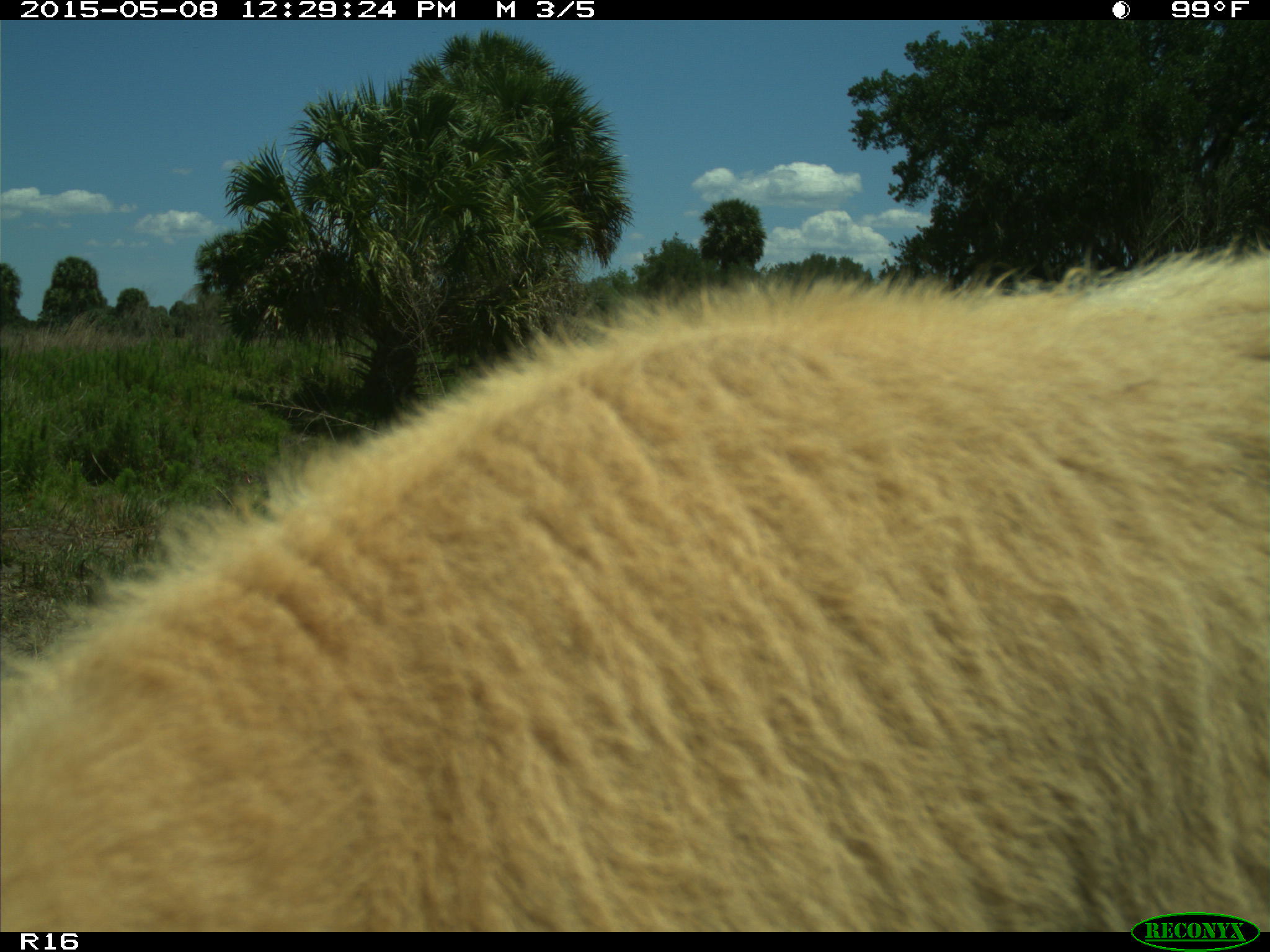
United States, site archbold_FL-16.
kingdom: Animalia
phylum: Chordata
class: Mammalia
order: Artiodactyla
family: Bovidae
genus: Bos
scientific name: Bos taurus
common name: domestic cow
Bos taurus (domestic cow).